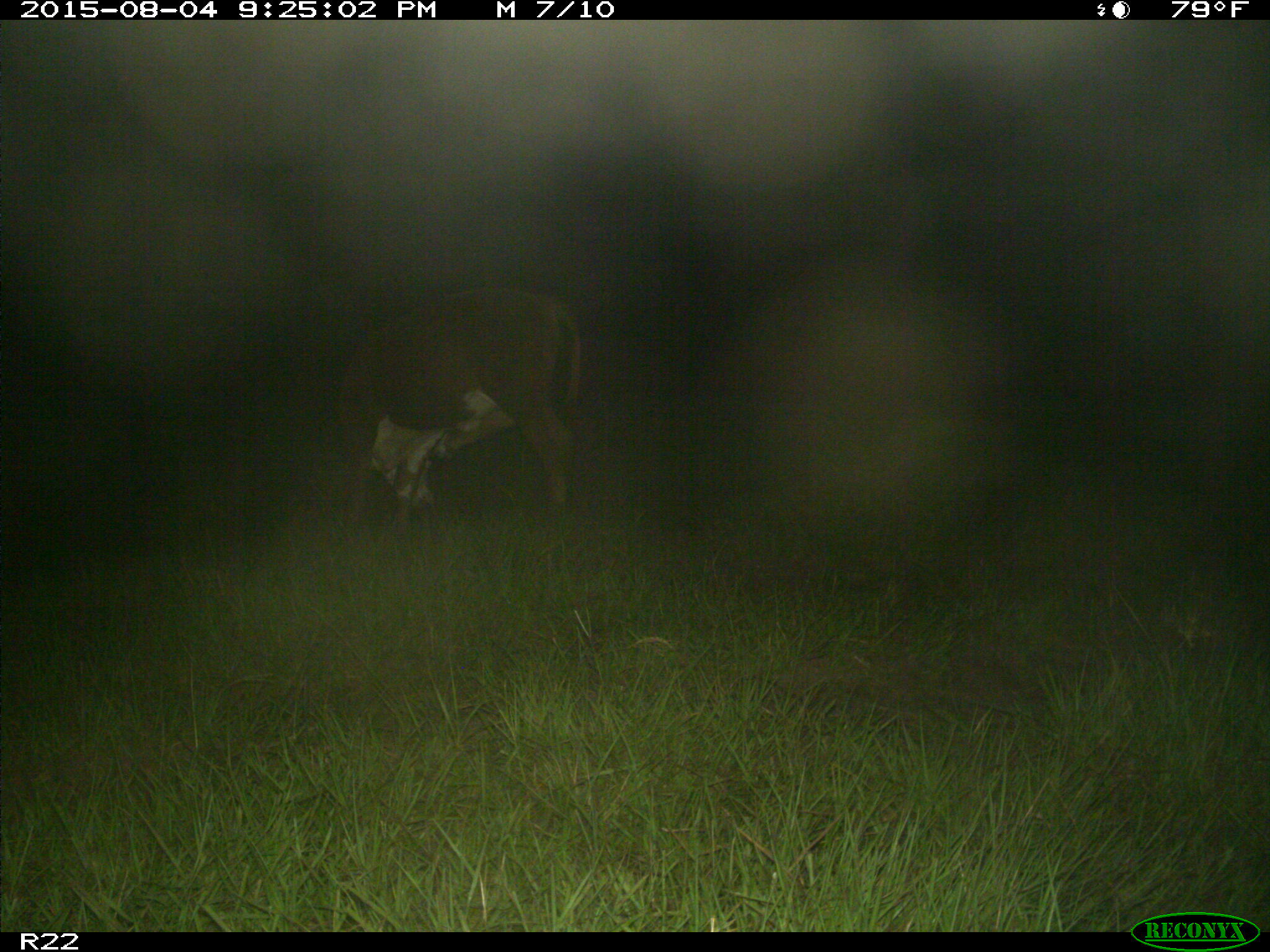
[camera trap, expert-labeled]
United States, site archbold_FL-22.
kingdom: Animalia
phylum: Chordata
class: Mammalia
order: Artiodactyla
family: Bovidae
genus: Bos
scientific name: Bos taurus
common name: domestic cow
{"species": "Bos taurus (domestic cow)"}